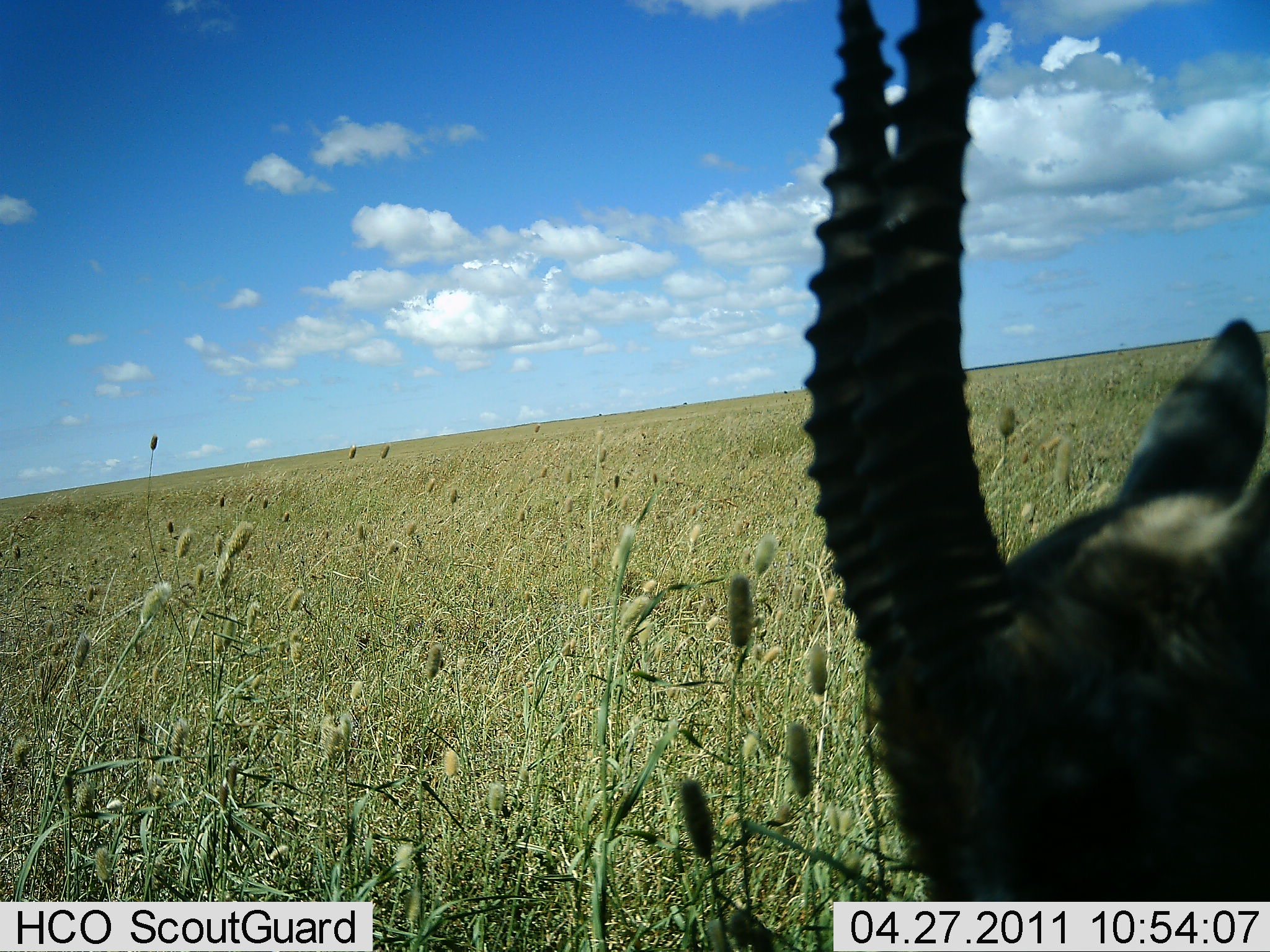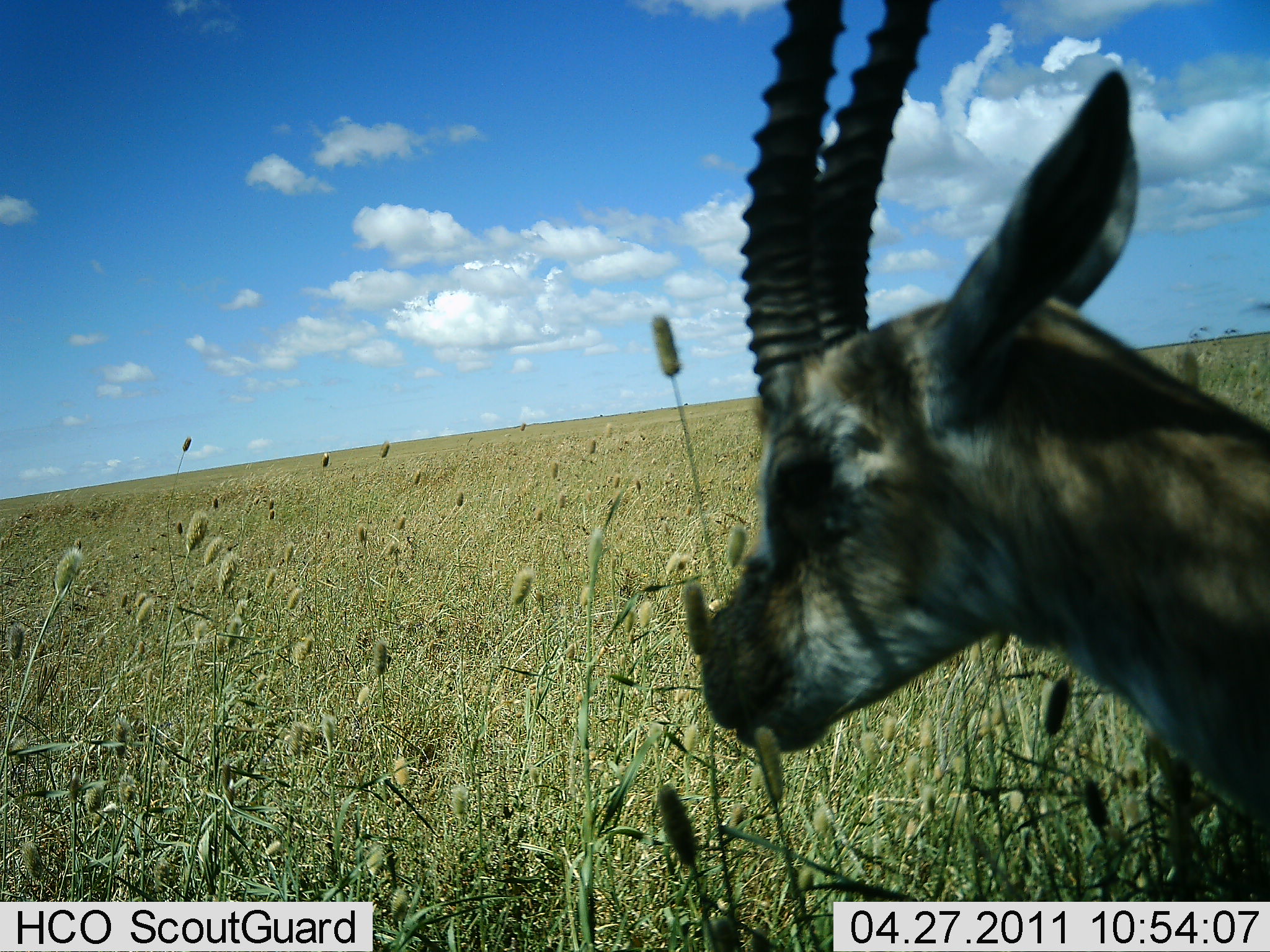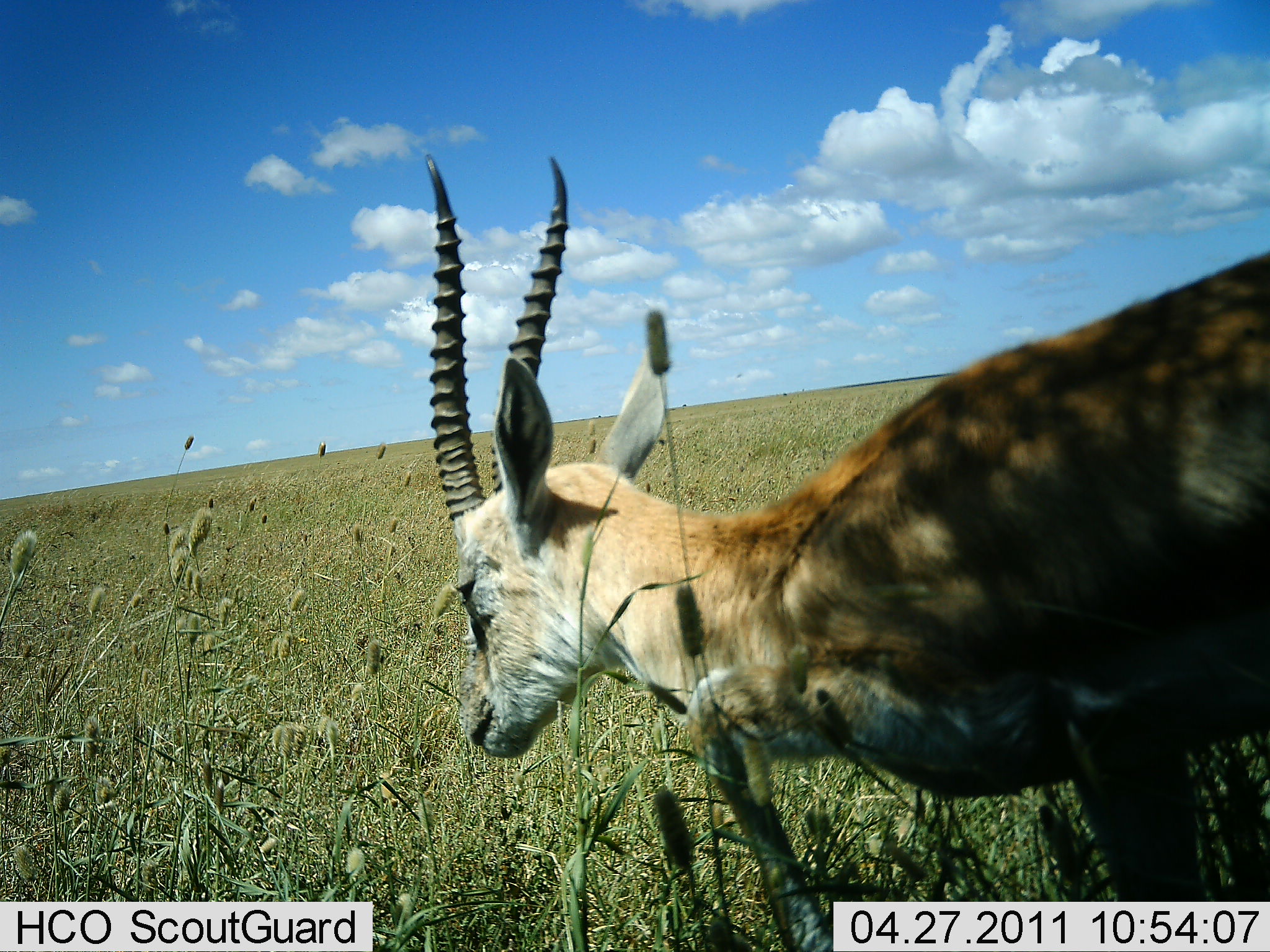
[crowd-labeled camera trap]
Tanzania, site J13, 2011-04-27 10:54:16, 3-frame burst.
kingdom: Animalia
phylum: Chordata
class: Mammalia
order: Artiodactyla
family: Bovidae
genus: Eudorcas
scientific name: Eudorcas thomsonii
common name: thomson's gazelle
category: gazellethomsons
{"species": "gazellethomsons (thomson's gazelle) (Eudorcas thomsonii)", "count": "1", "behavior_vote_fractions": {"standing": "25%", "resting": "0%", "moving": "75%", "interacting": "0%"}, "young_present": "0%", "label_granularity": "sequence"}